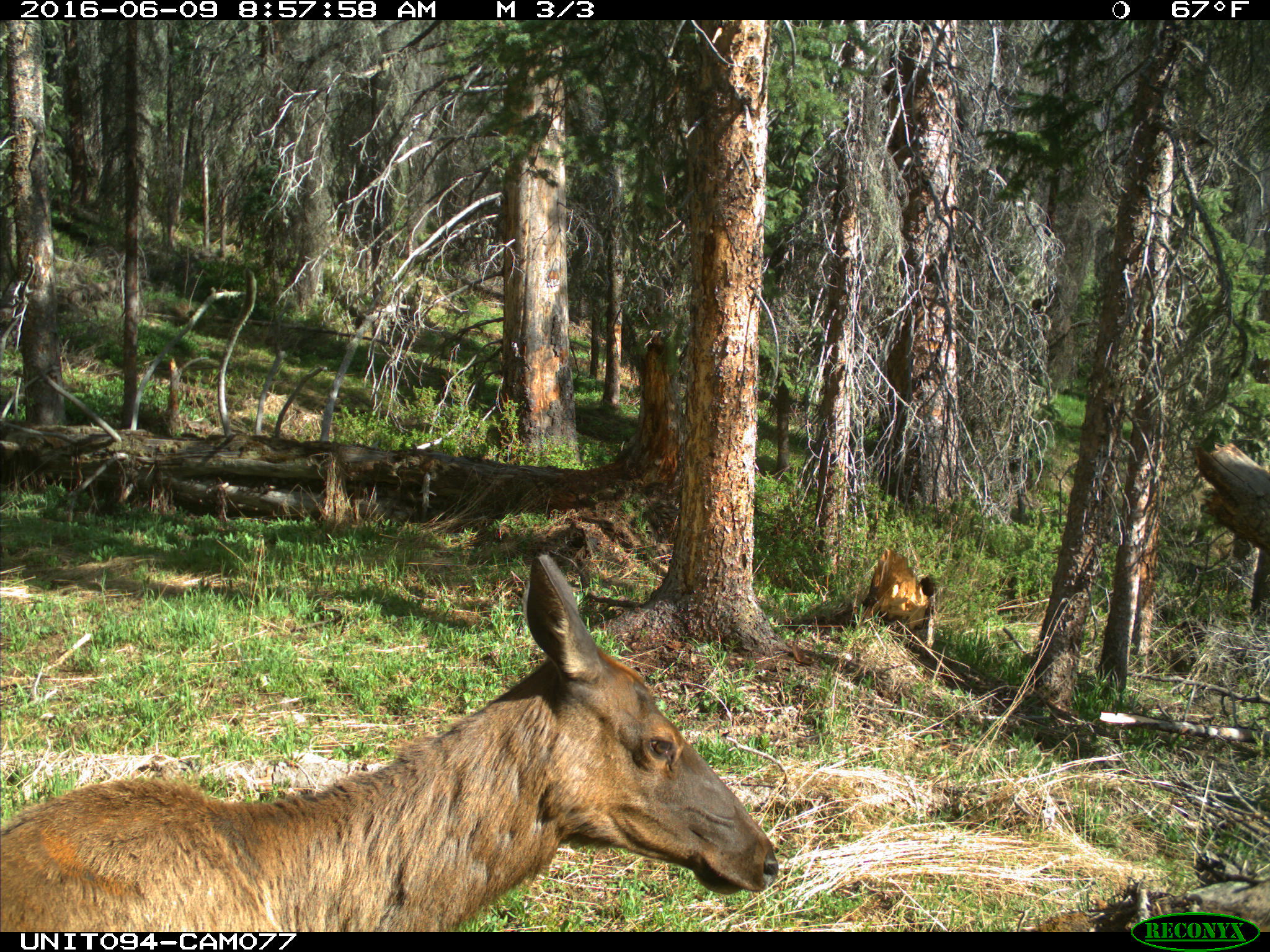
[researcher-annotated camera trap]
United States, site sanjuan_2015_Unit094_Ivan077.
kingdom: Animalia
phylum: Chordata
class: Mammalia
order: Artiodactyla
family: Cervidae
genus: Cervus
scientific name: Cervus elaphus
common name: red deer